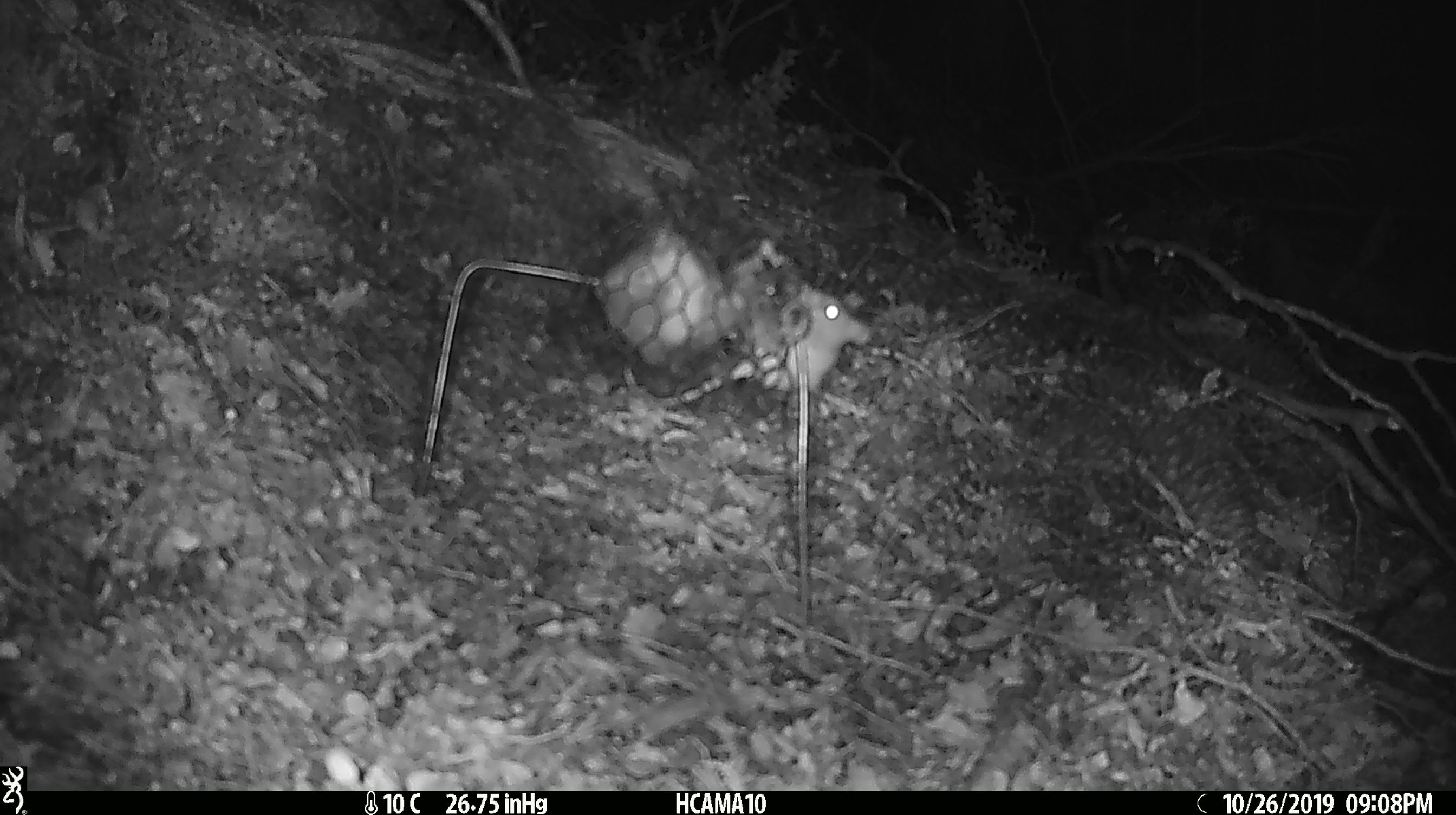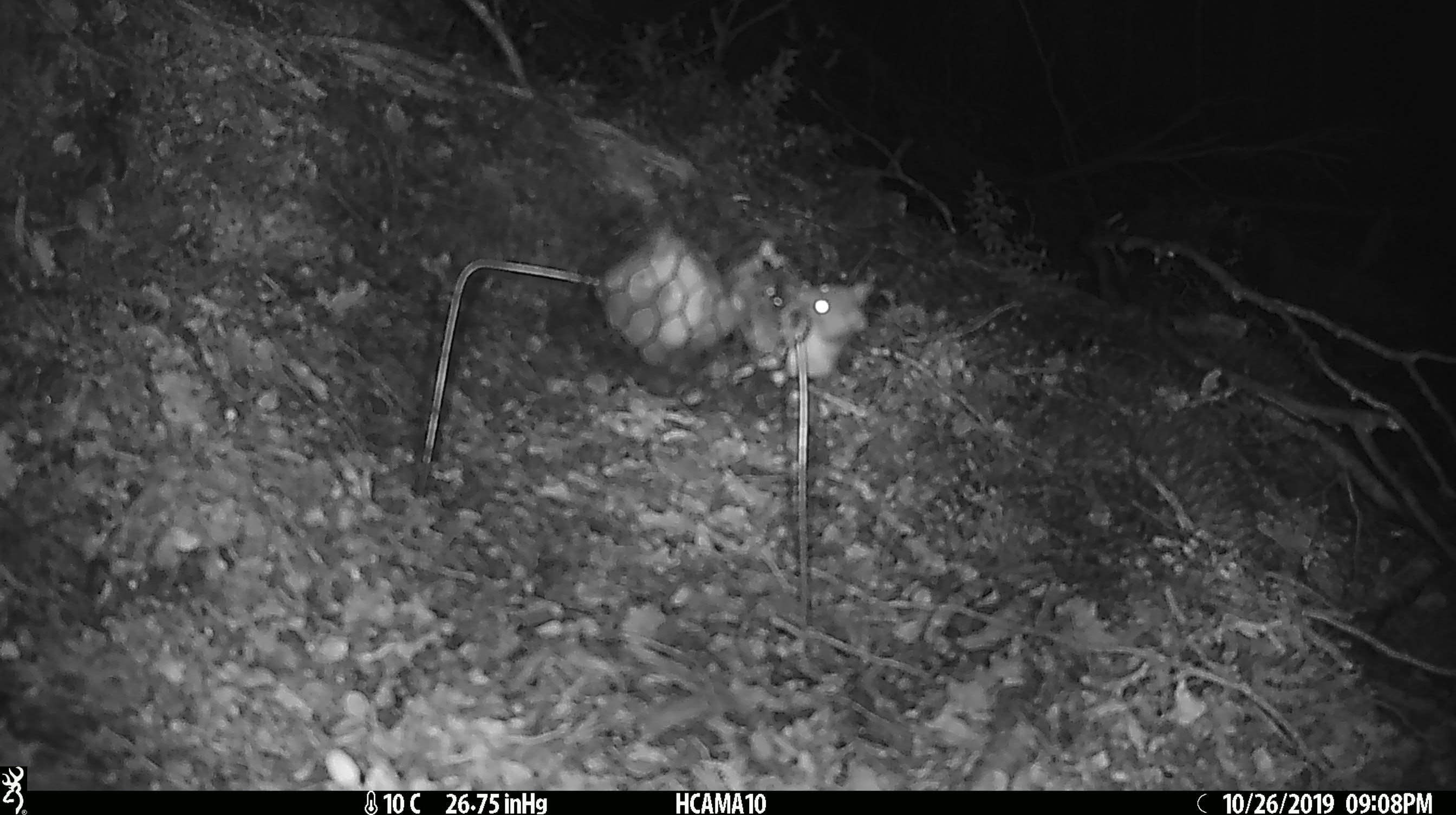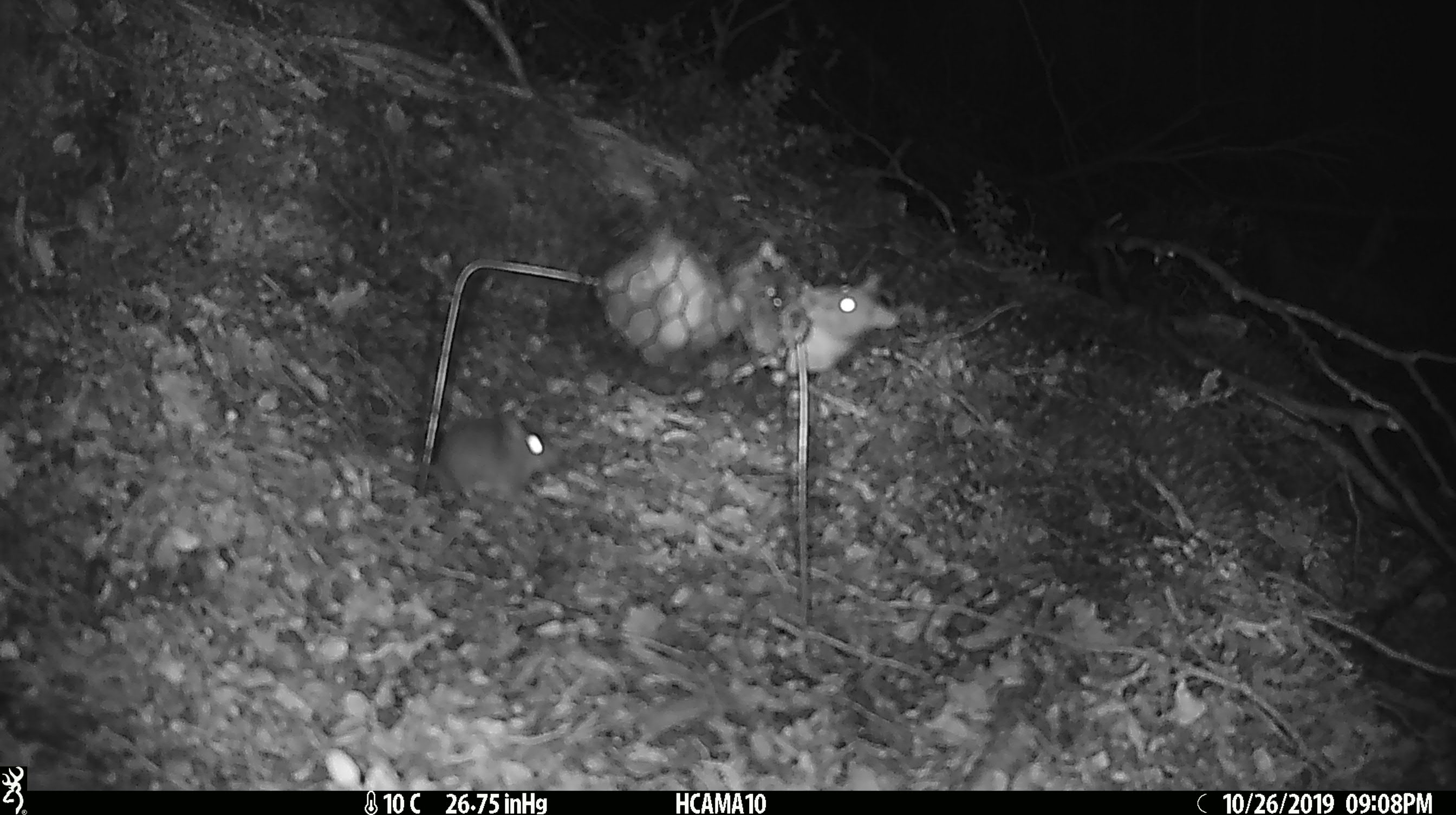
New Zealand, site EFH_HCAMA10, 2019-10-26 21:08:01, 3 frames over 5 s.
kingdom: Animalia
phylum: Chordata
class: Mammalia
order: Rodentia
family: Muridae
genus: Mus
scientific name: Mus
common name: mouse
Mouse (Mus).